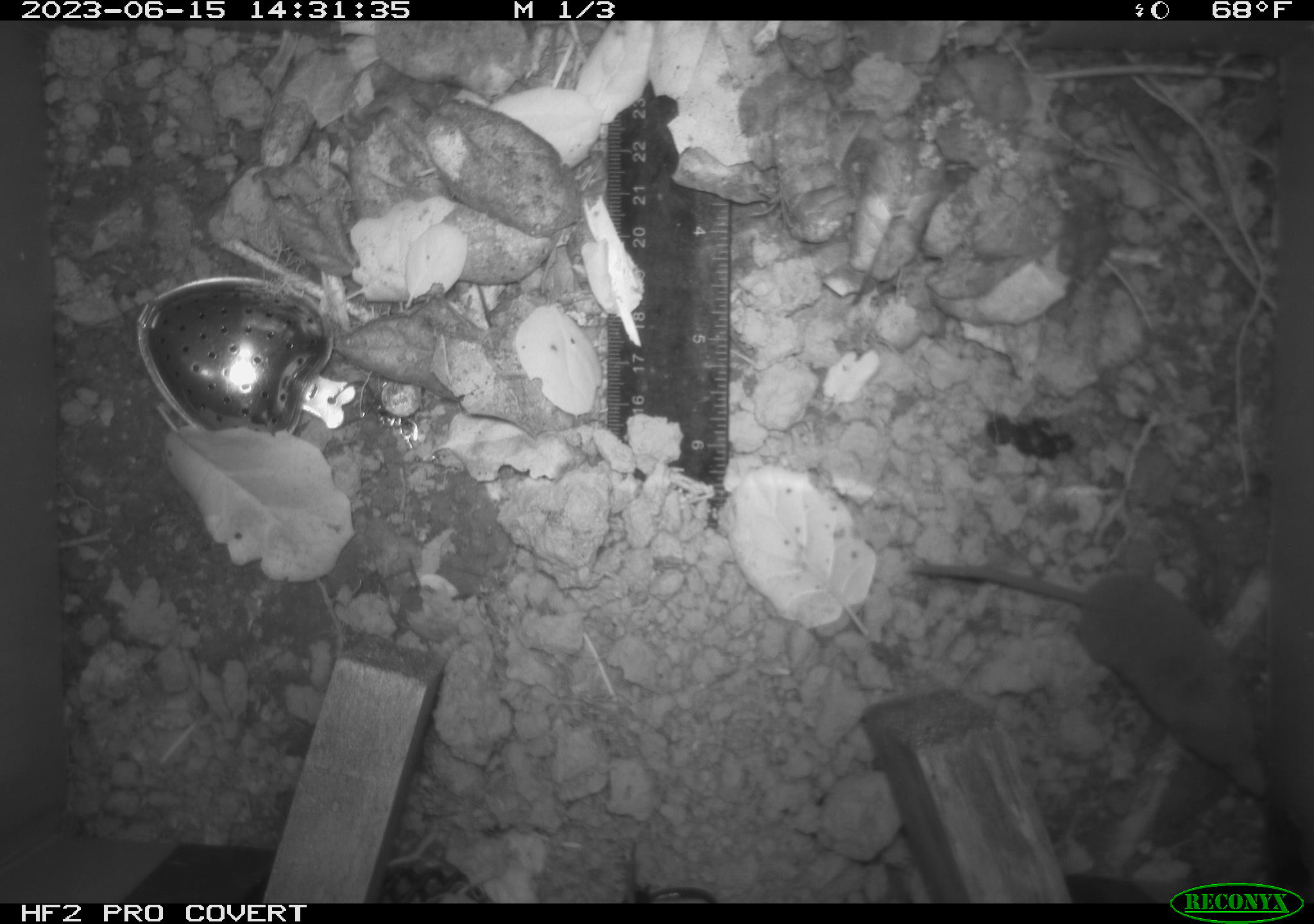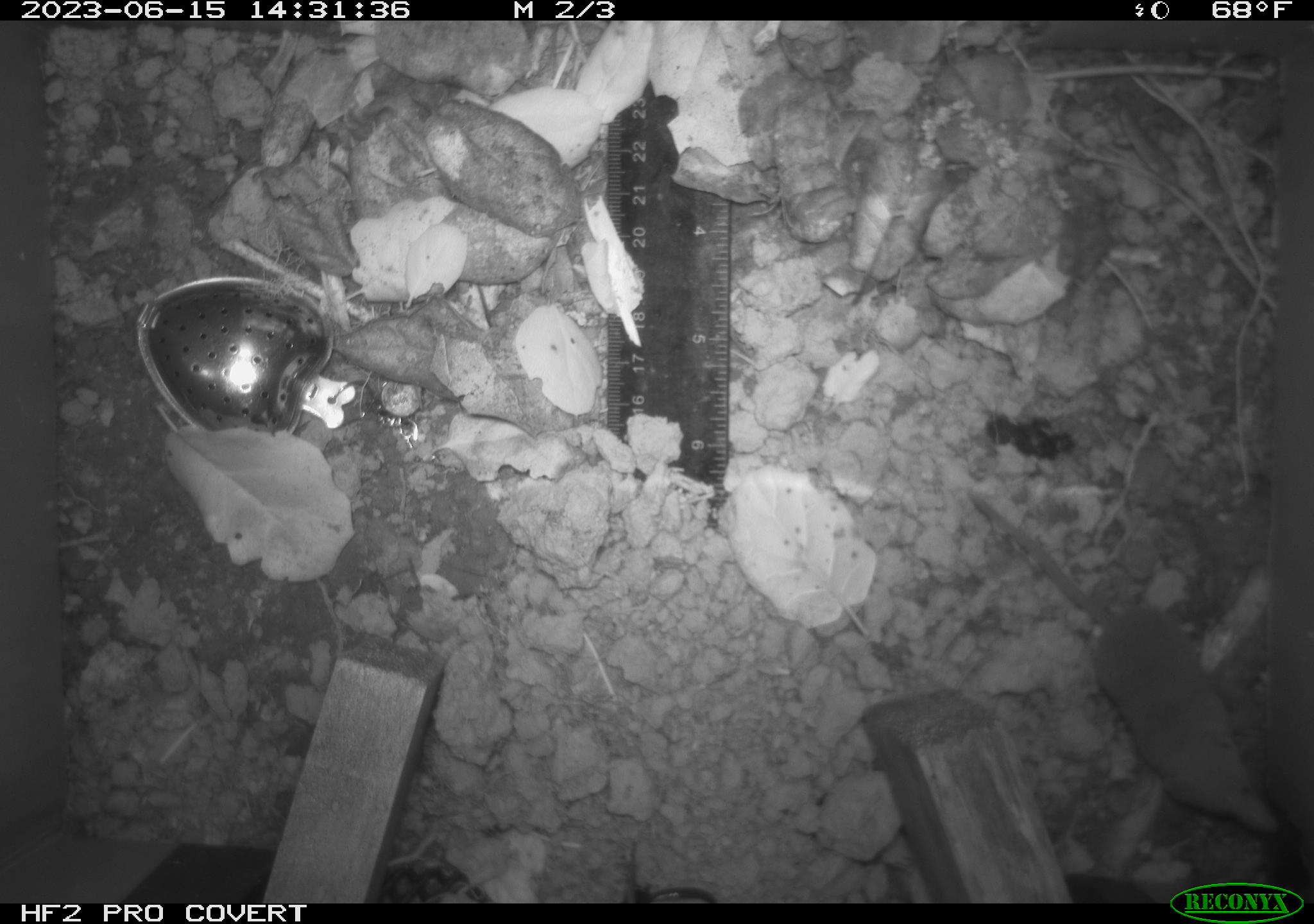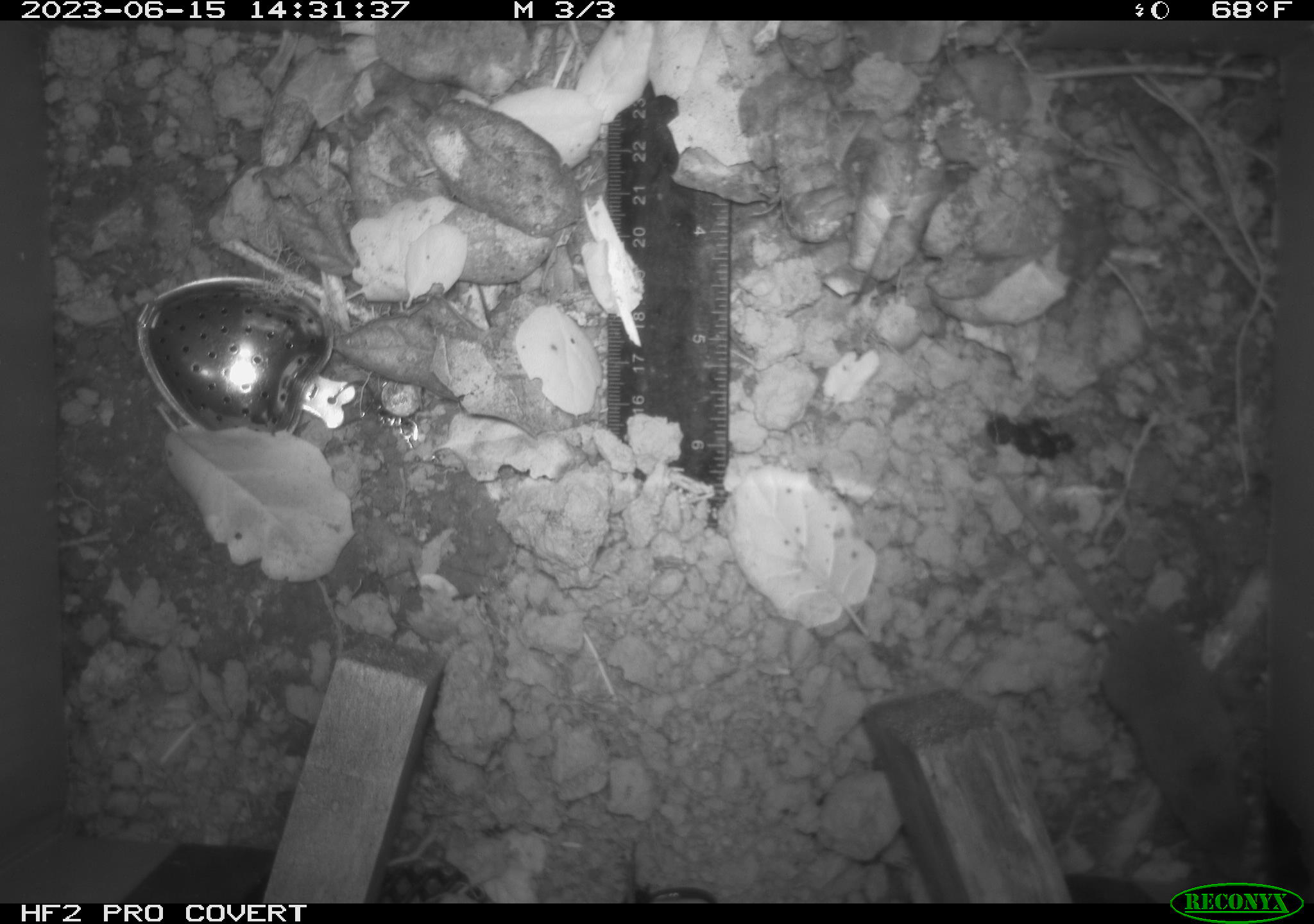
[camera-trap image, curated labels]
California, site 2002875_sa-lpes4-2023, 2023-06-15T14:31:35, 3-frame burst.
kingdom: Animalia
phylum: Chordata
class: Mammalia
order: Eulipotyphla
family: Soricidae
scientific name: Soricidae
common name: shrews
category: soricidae family